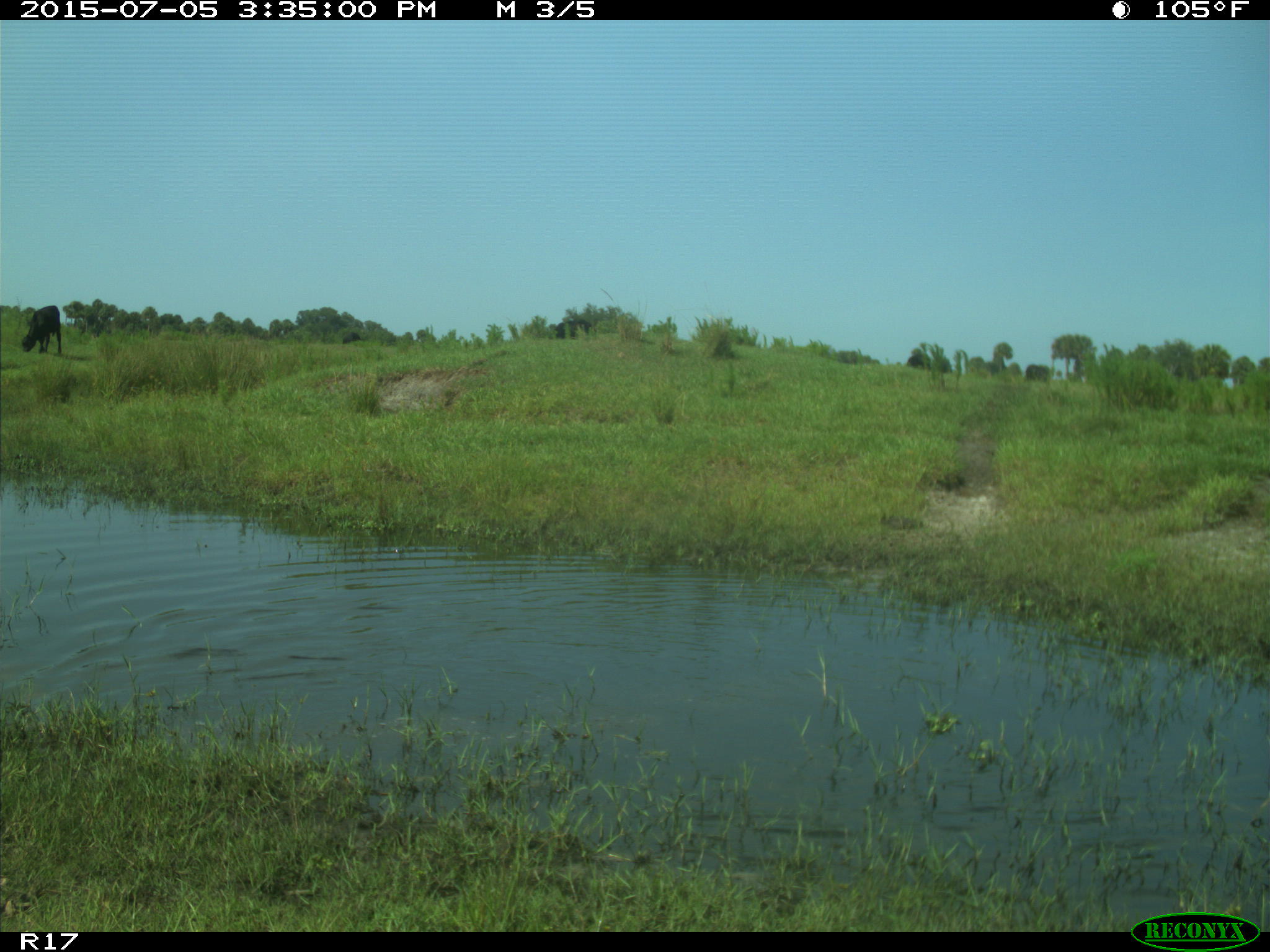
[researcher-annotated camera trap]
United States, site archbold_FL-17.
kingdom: Animalia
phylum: Chordata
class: Mammalia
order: Artiodactyla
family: Bovidae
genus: Bos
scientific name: Bos taurus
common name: domestic cow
Bos taurus (domestic cow).